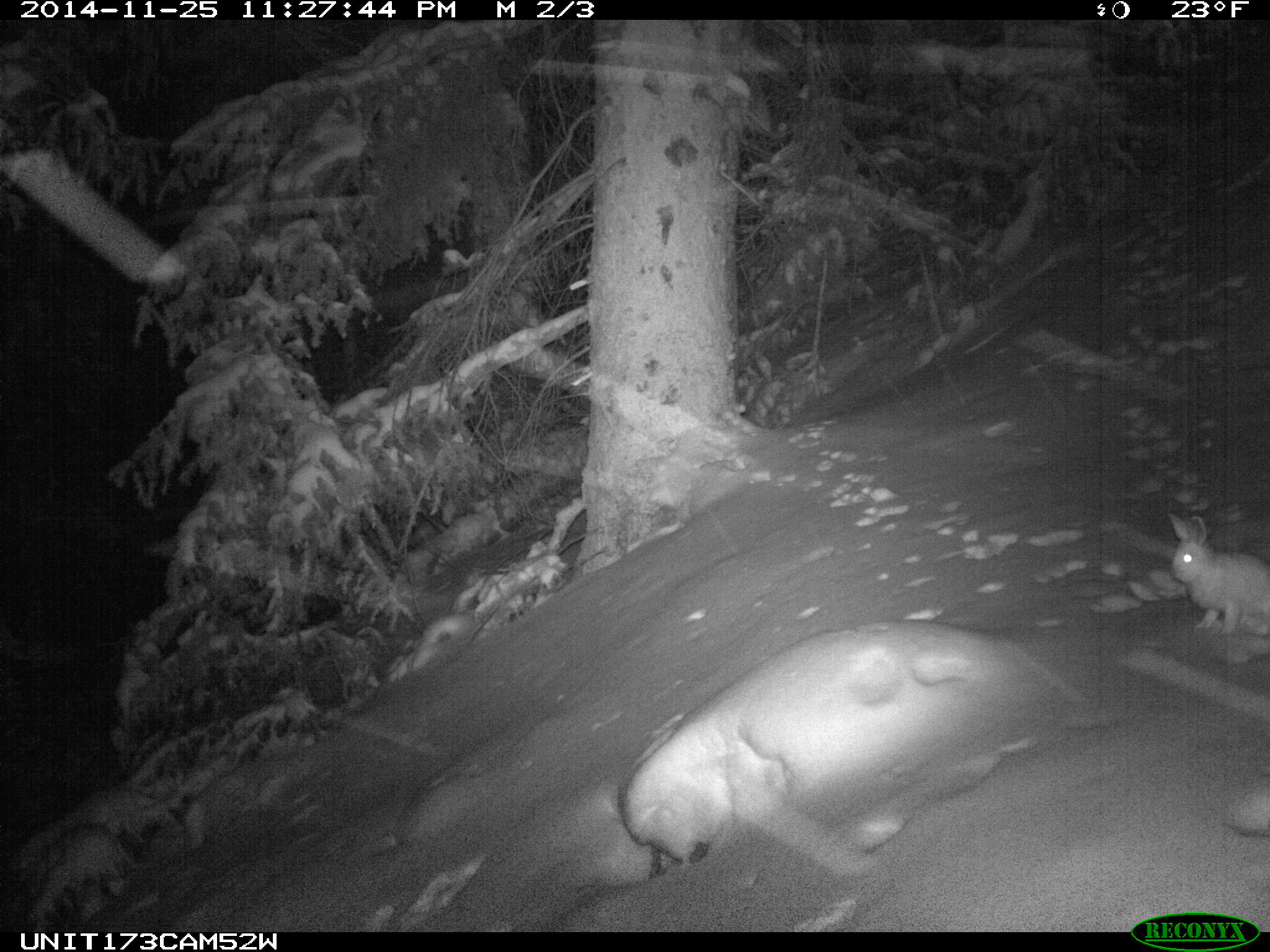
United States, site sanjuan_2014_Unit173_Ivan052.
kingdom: Animalia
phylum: Chordata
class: Mammalia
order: Lagomorpha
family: Leporidae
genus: Lepus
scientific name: Lepus americanus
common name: snowshoe hare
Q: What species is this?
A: Lepus americanus (snowshoe hare).